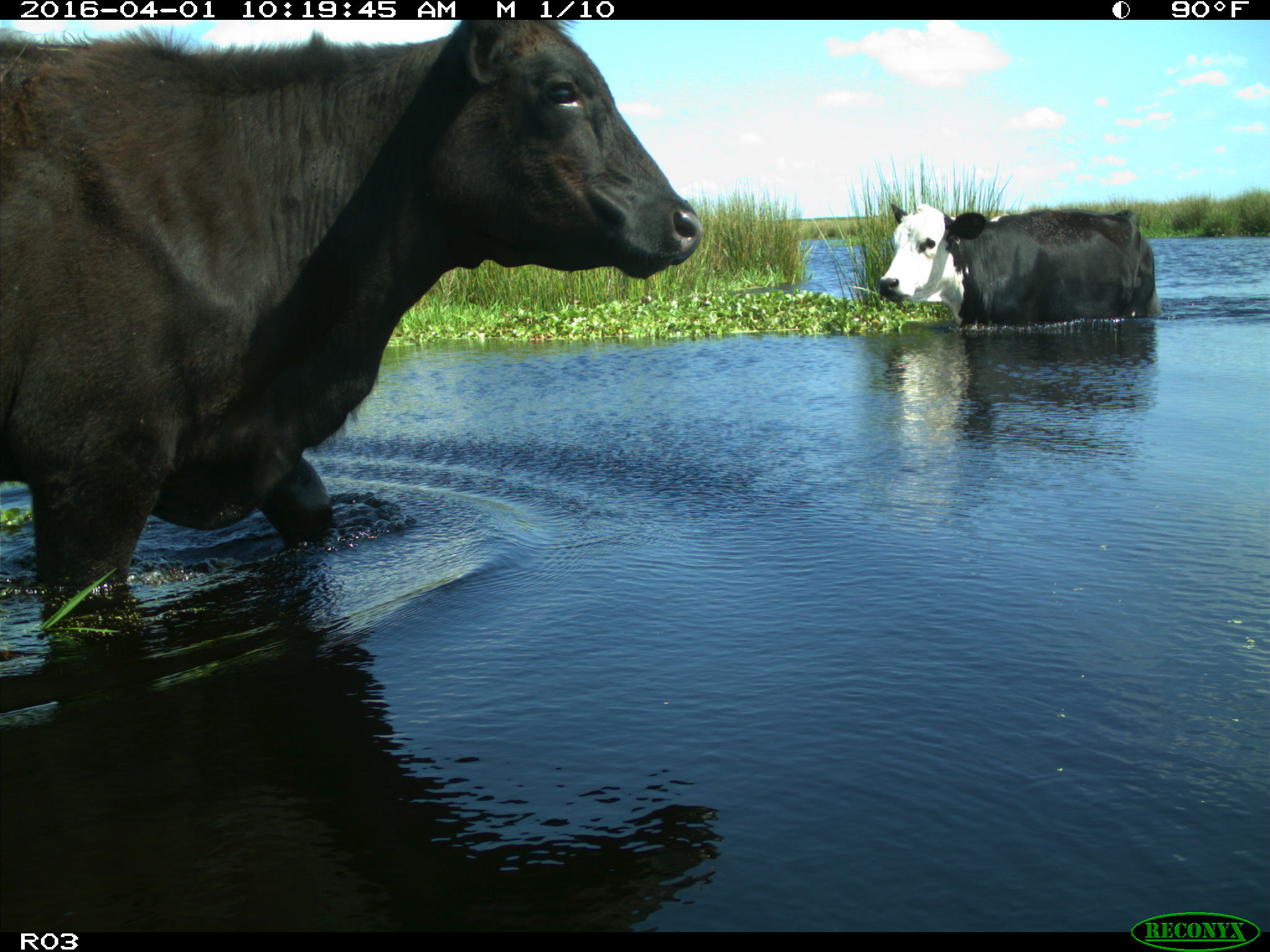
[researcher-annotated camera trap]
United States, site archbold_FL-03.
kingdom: Animalia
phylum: Chordata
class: Mammalia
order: Artiodactyla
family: Bovidae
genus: Bos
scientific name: Bos taurus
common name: domestic cow